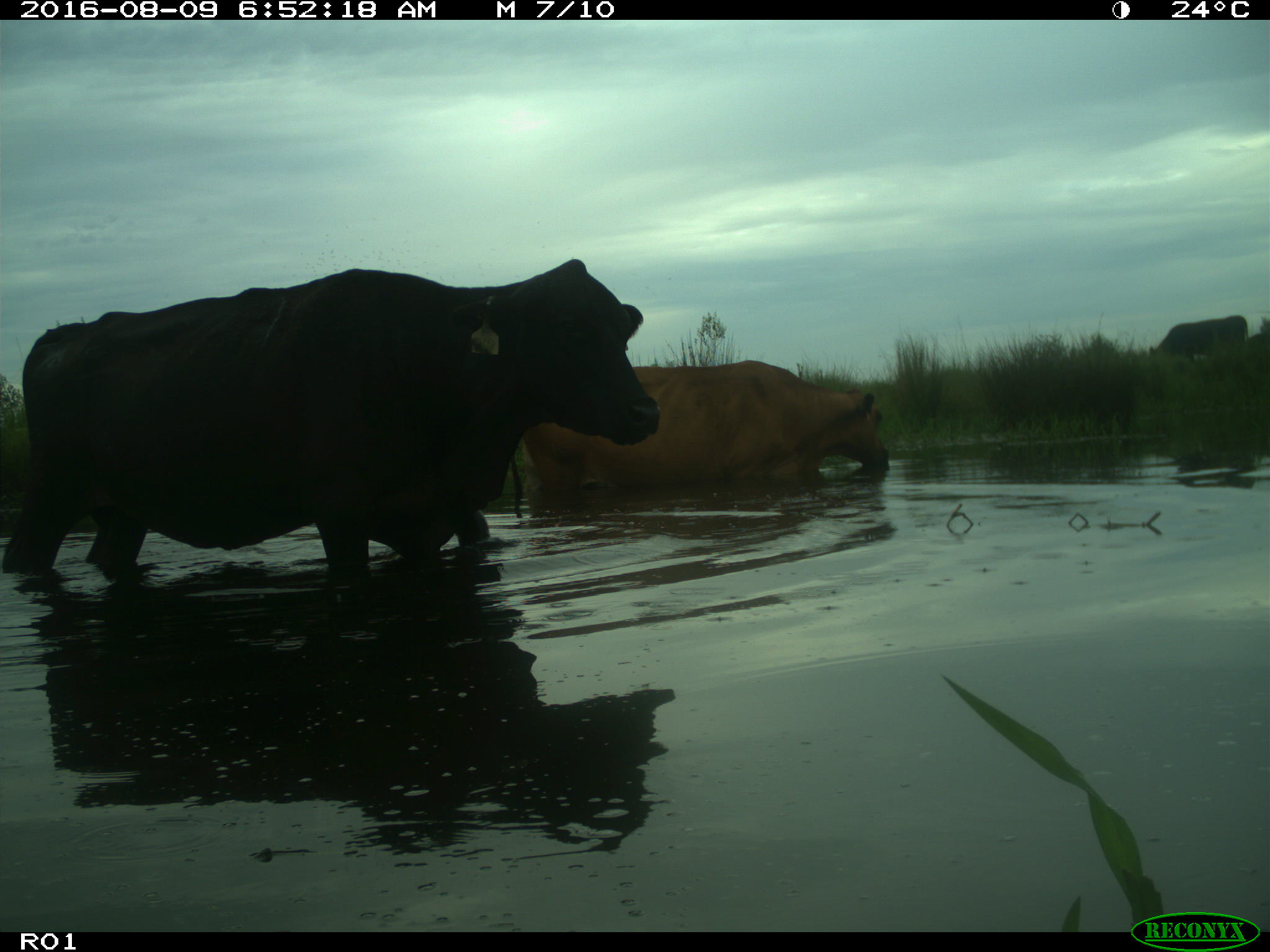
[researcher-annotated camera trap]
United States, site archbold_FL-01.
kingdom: Animalia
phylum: Chordata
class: Mammalia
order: Artiodactyla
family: Bovidae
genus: Bos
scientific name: Bos taurus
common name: domestic cow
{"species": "Bos taurus (domestic cow)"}